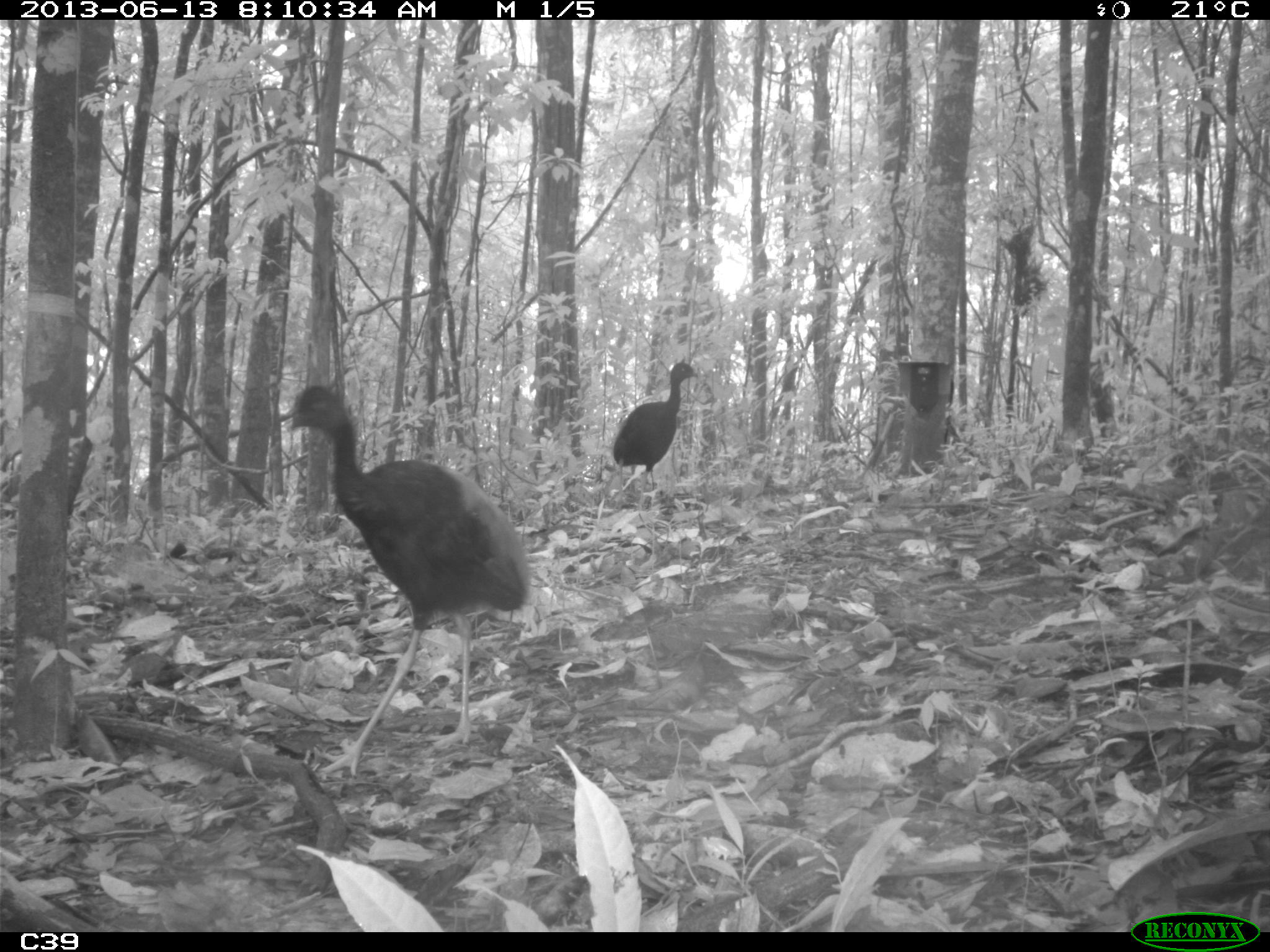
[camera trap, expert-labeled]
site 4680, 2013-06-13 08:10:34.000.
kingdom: Animalia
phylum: Chordata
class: Aves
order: Gruiformes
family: Psophiidae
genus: Psophia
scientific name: Psophia crepitans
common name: gray-winged trumpeter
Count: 2.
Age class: adult.